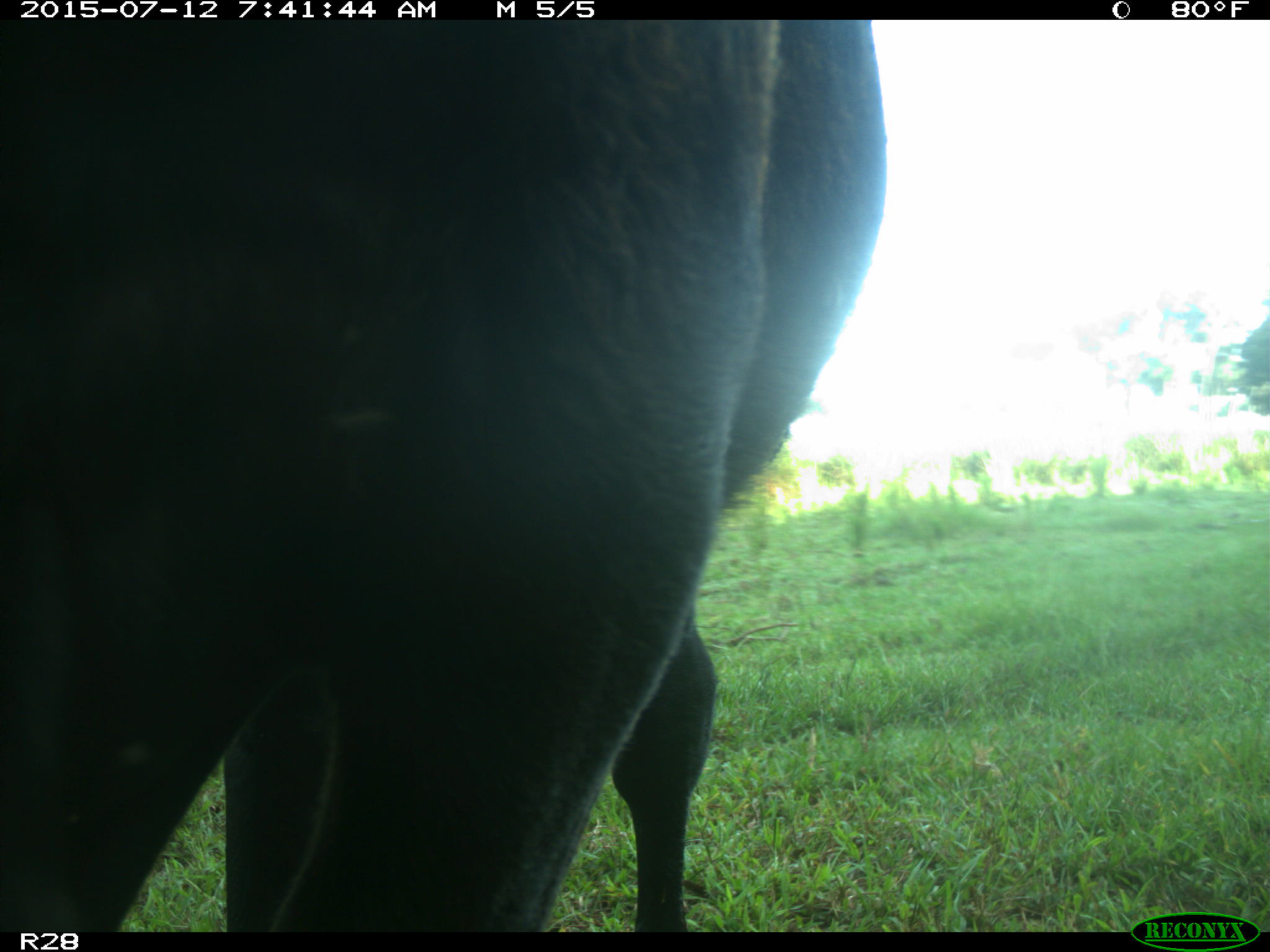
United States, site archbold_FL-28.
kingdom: Animalia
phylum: Chordata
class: Mammalia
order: Artiodactyla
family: Bovidae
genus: Bos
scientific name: Bos taurus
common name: domestic cow